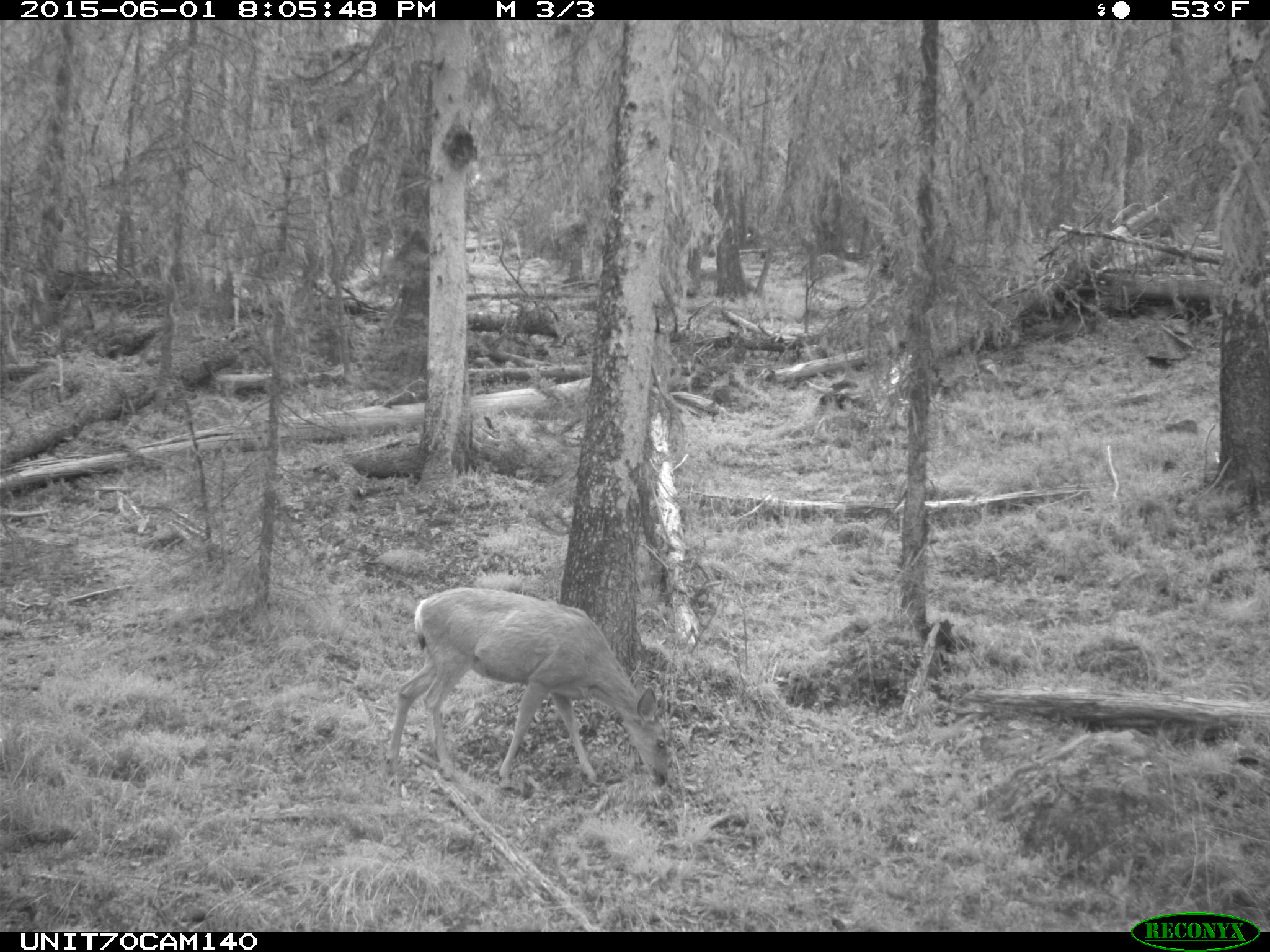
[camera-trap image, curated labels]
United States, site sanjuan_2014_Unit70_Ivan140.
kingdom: Animalia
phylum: Chordata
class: Mammalia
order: Artiodactyla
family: Cervidae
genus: Odocoileus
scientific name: Odocoileus hemionus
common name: mule deer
Odocoileus hemionus (mule deer).